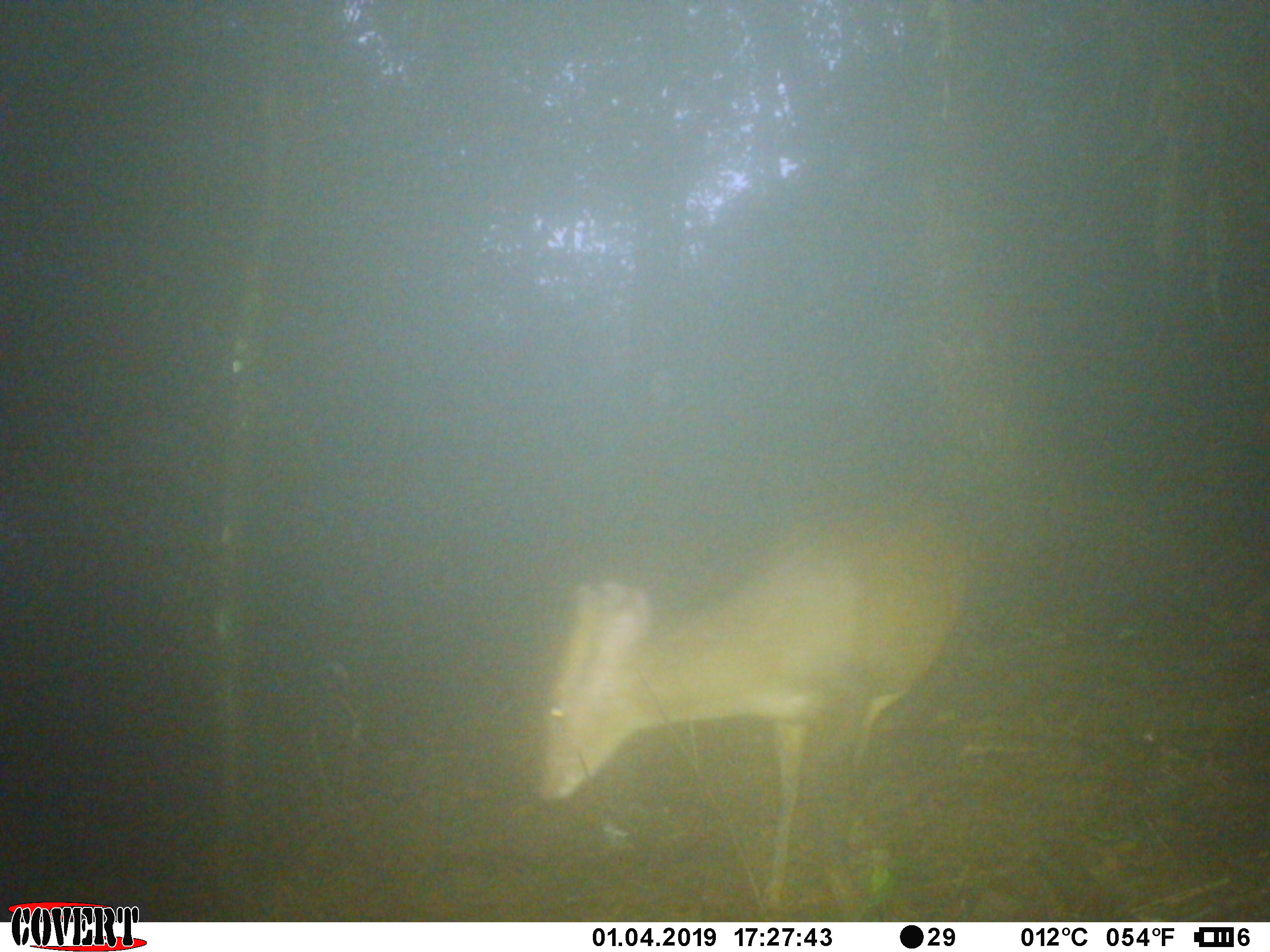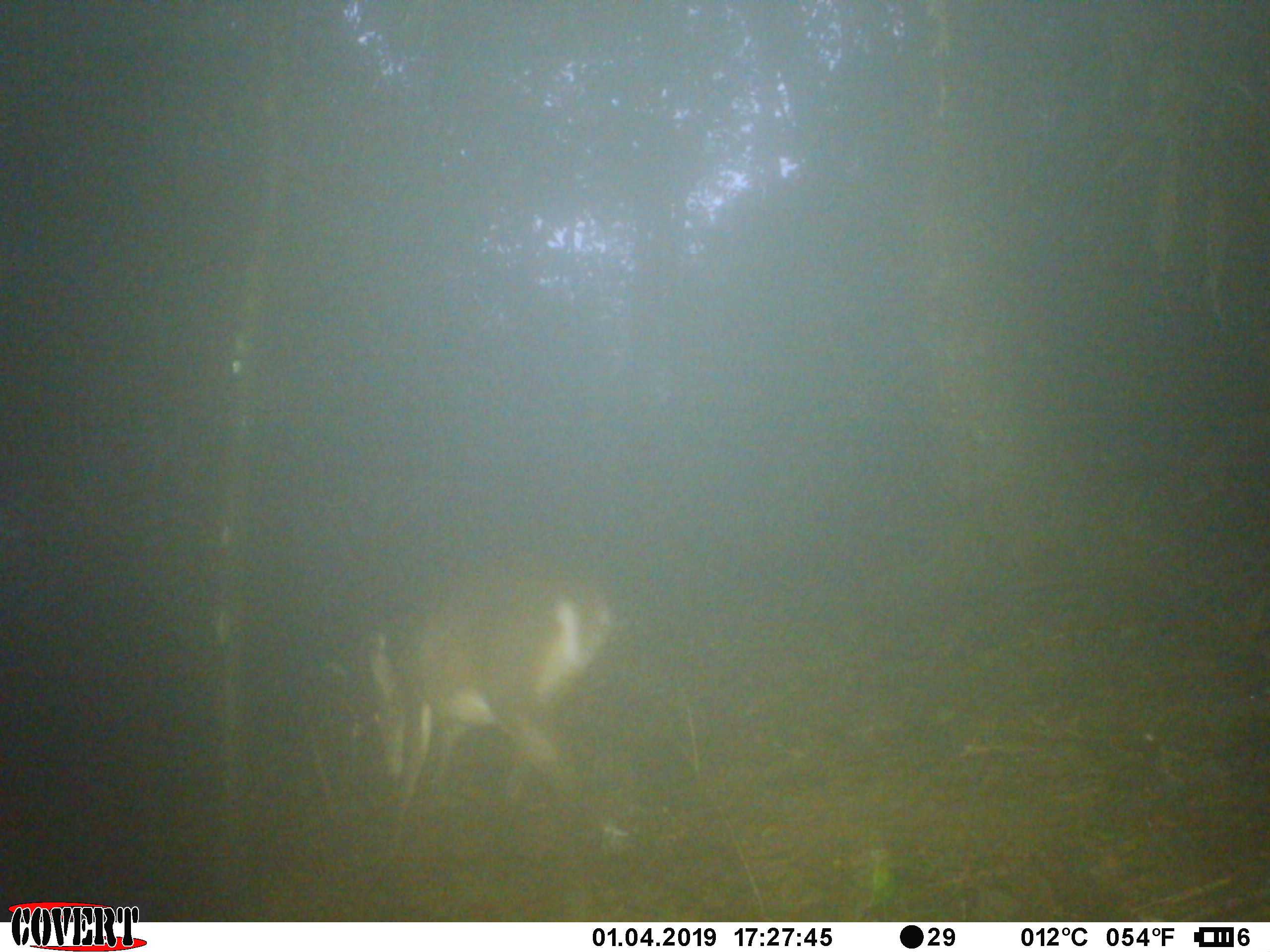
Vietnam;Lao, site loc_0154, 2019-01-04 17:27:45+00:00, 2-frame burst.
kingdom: Animalia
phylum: Chordata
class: Mammalia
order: Artiodactyla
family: Cervidae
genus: Muntiacus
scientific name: Muntiacus vuquangensis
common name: large-antlered muntjac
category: large antlered muntjac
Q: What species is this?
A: Large antlered muntjac (large-antlered muntjac) (Muntiacus vuquangensis).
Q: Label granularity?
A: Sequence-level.